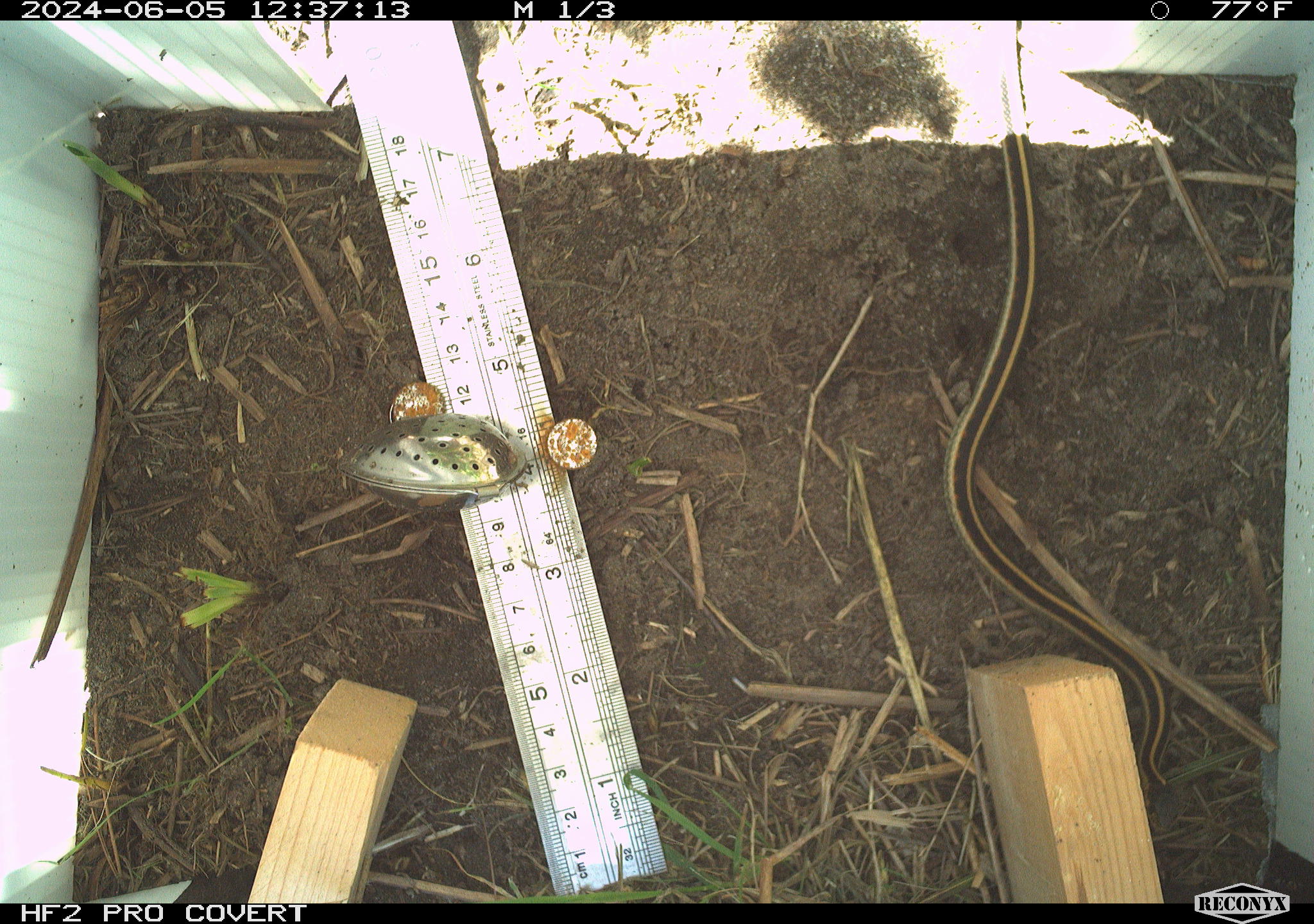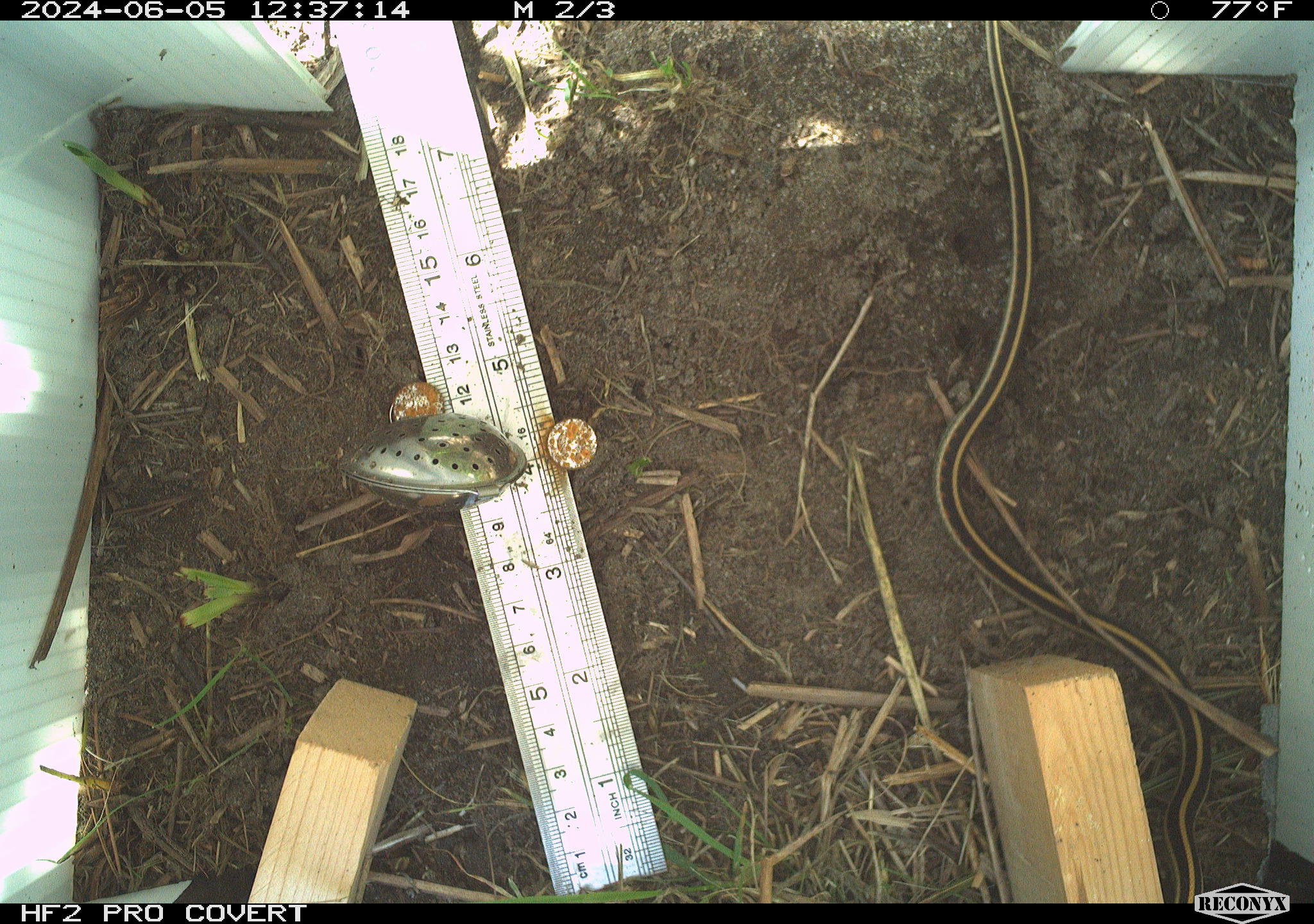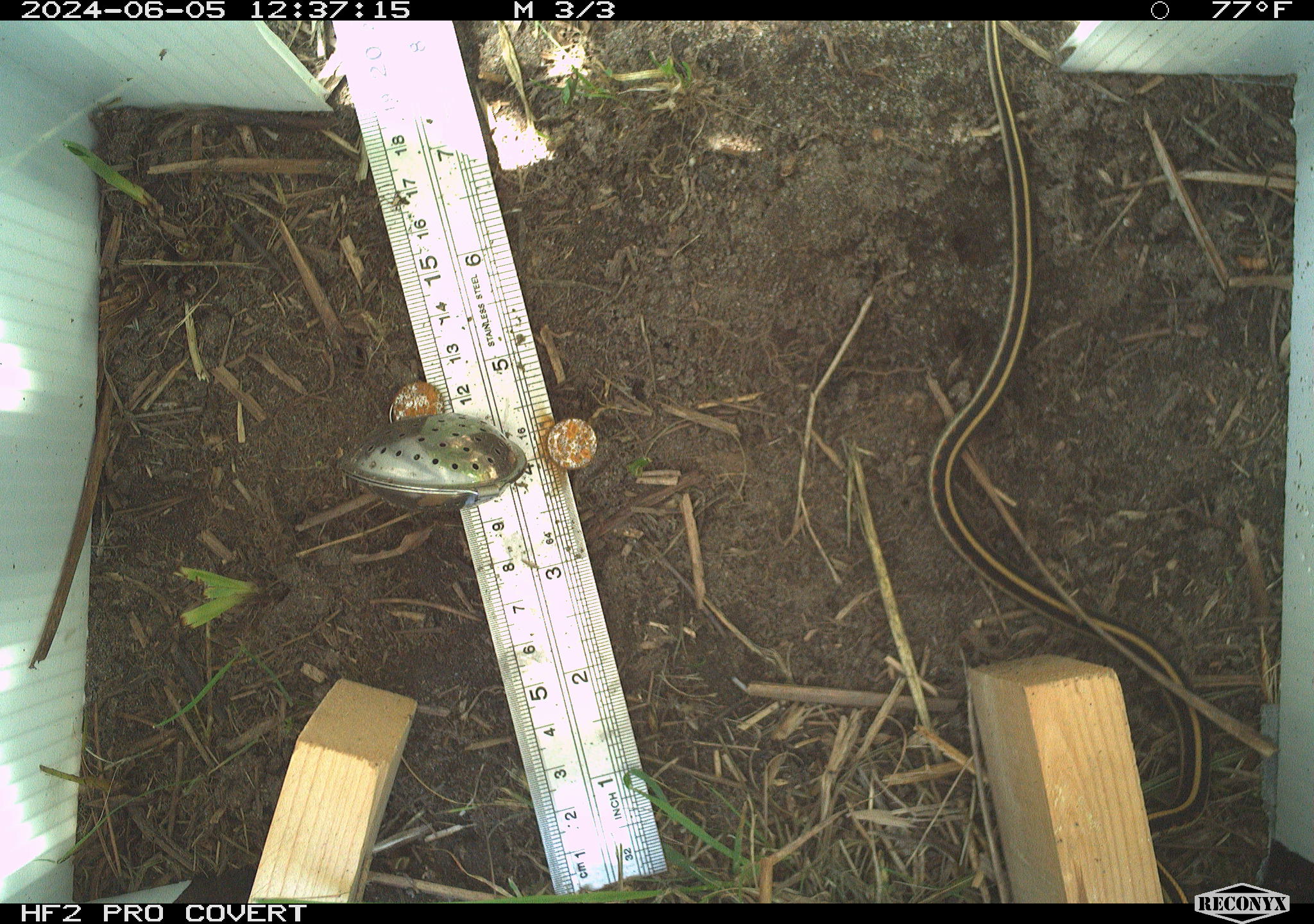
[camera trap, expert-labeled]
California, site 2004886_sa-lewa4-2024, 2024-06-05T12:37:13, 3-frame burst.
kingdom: Animalia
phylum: Chordata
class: Reptilia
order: Squamata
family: Colubridae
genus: Thamnophis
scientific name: Thamnophis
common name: american gartersnakes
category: thamnophis species